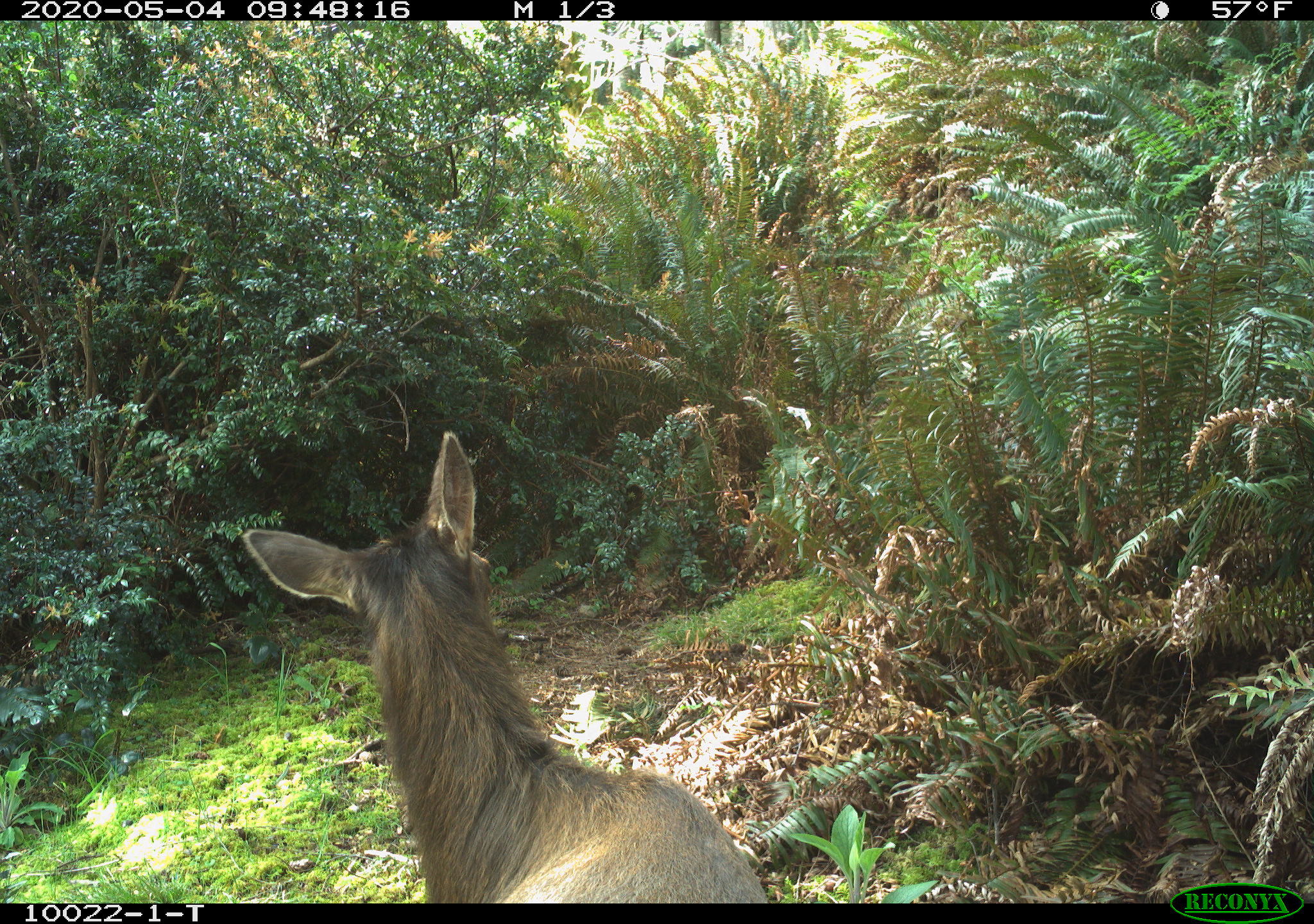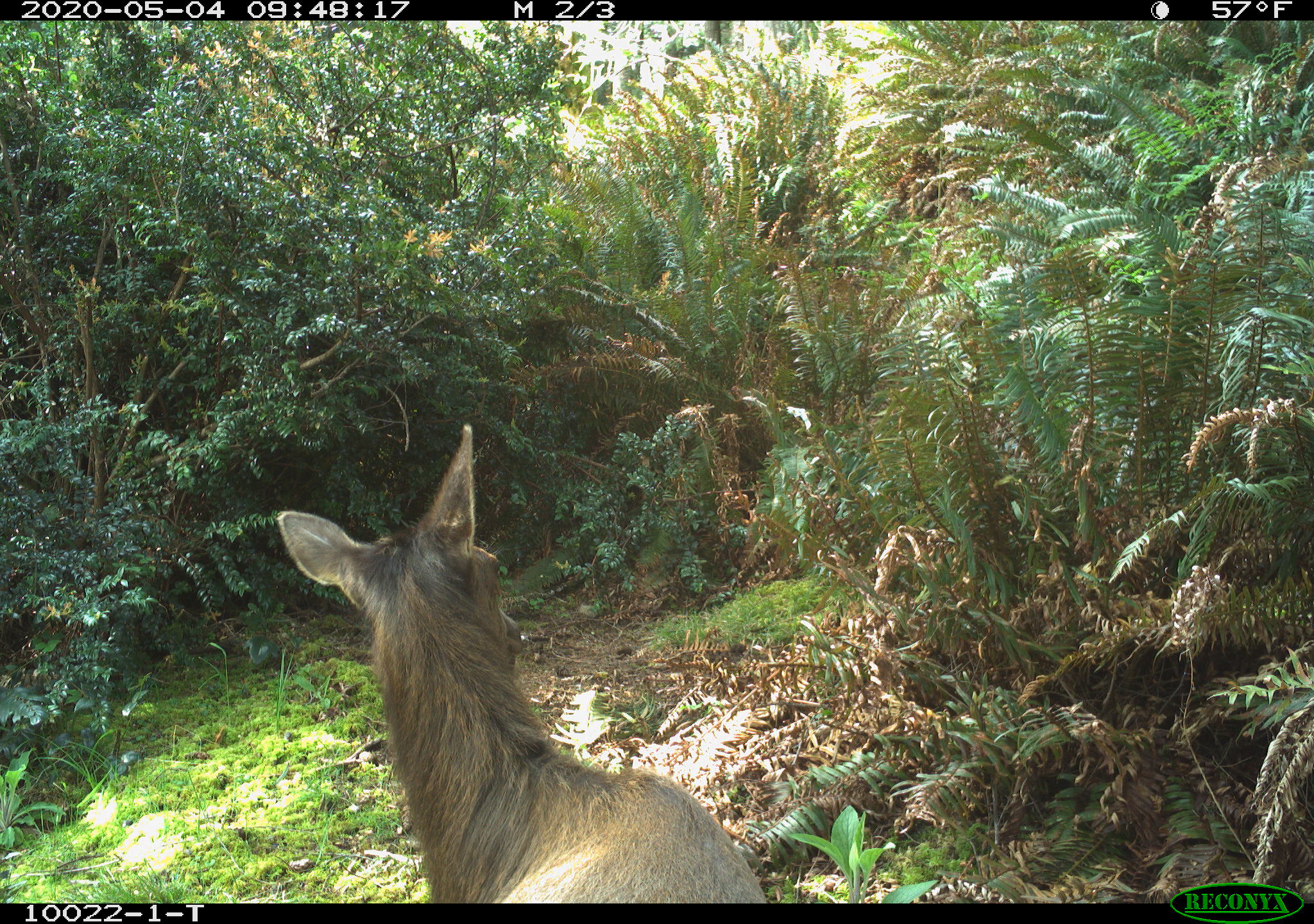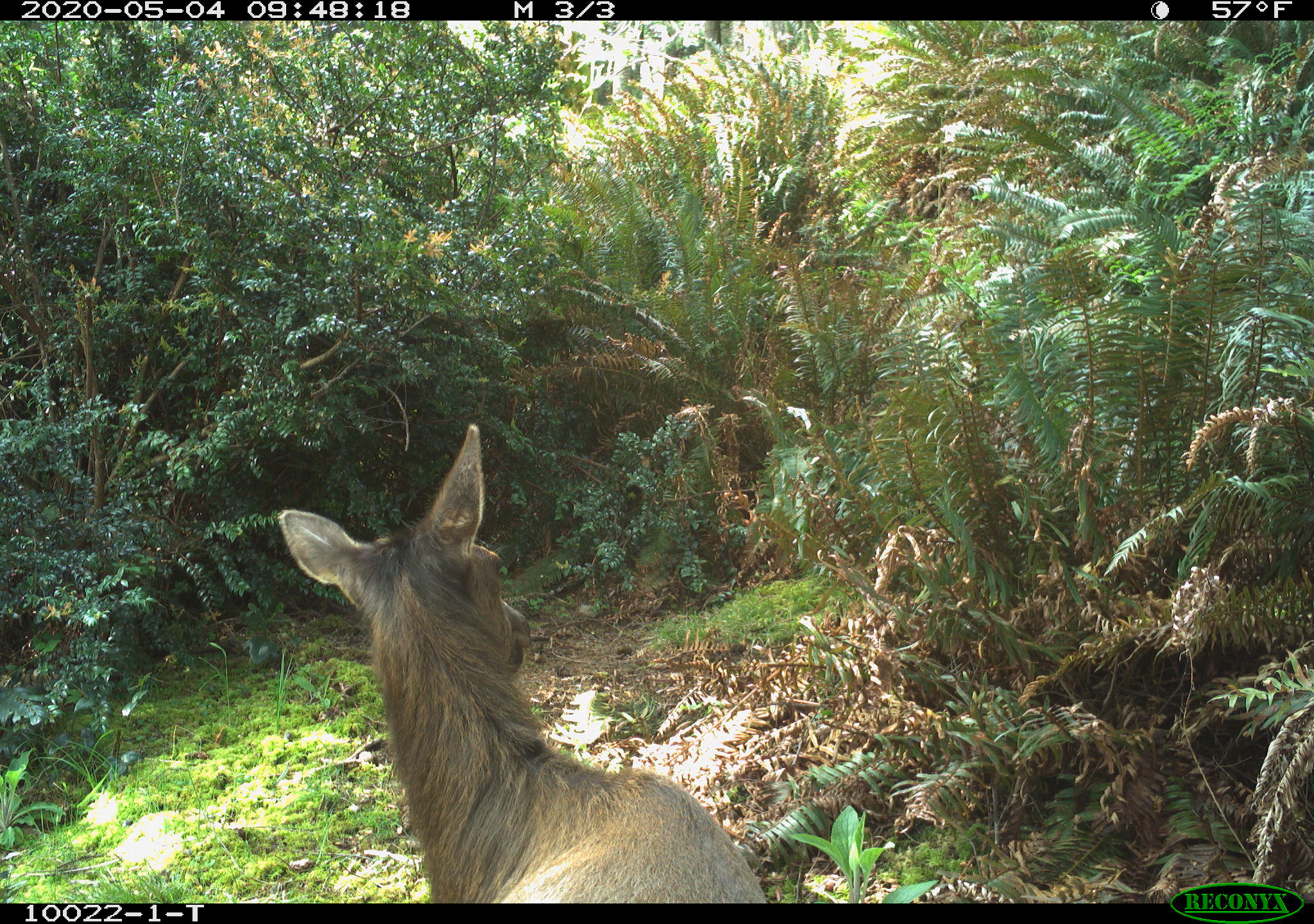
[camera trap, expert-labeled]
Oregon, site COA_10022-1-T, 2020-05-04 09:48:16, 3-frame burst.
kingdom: Animalia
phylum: Chordata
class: Mammalia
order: Artiodactyla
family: Cervidae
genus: Cervus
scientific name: Cervus canadensis roosevelti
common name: roosevelt elk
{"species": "roosevelt elk (Cervus canadensis roosevelti)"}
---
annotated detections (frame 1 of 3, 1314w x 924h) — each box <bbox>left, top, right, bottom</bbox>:
roosevelt elk: <bbox>232, 424, 768, 893</bbox>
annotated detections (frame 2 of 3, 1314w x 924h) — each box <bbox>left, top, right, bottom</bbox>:
roosevelt elk: <bbox>266, 413, 768, 901</bbox>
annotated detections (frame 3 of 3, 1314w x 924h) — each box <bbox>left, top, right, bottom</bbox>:
roosevelt elk: <bbox>270, 420, 768, 895</bbox>